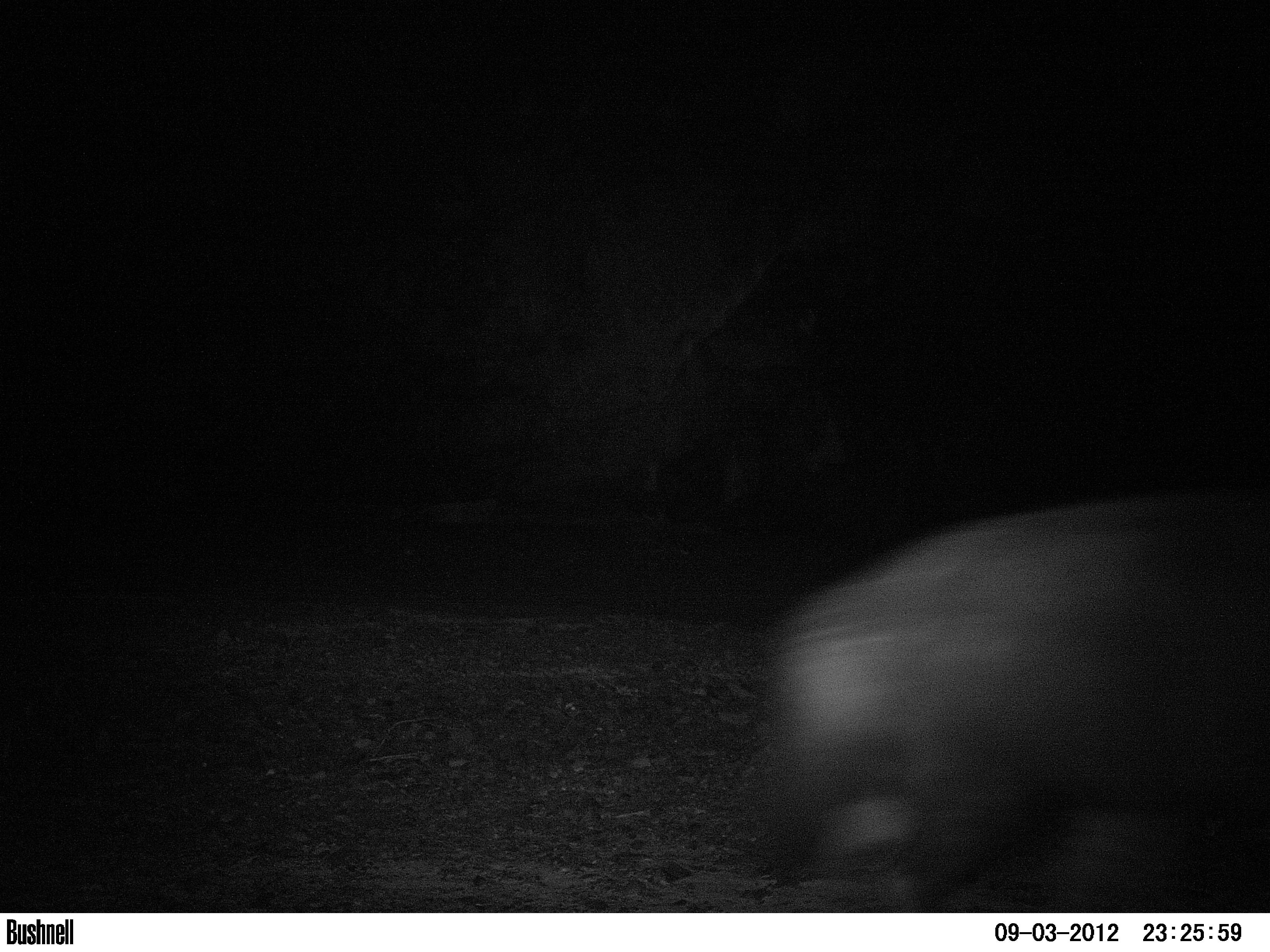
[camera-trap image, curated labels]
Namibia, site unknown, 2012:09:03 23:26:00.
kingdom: Animalia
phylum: Chordata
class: Mammalia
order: Carnivora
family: Hyaenidae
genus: Parahyaena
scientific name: Parahyaena brunnea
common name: brown hyena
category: hyaena brunnea